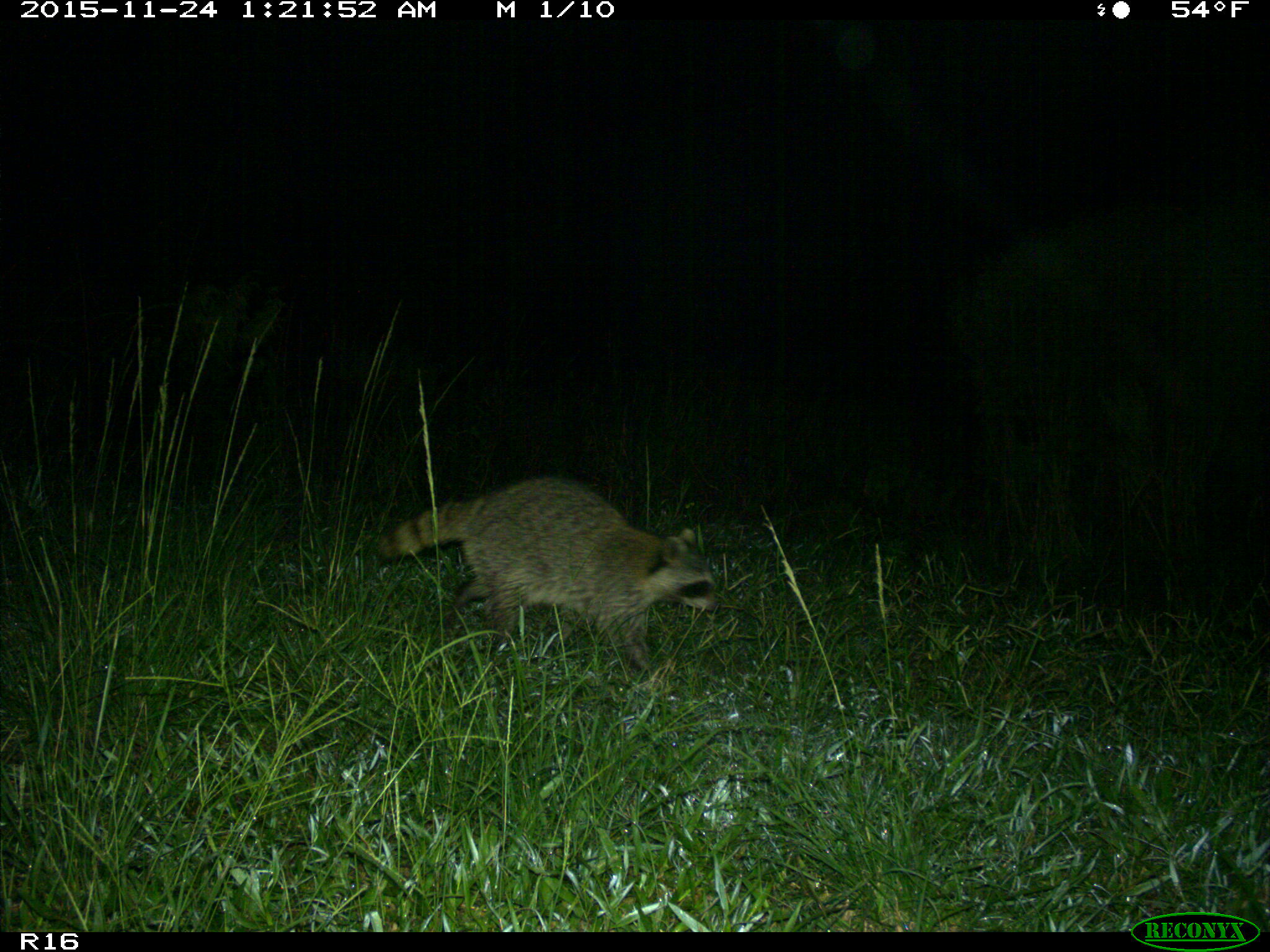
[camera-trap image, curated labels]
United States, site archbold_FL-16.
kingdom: Animalia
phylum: Chordata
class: Mammalia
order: Carnivora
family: Procyonidae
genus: Procyon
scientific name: Procyon lotor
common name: common raccoon